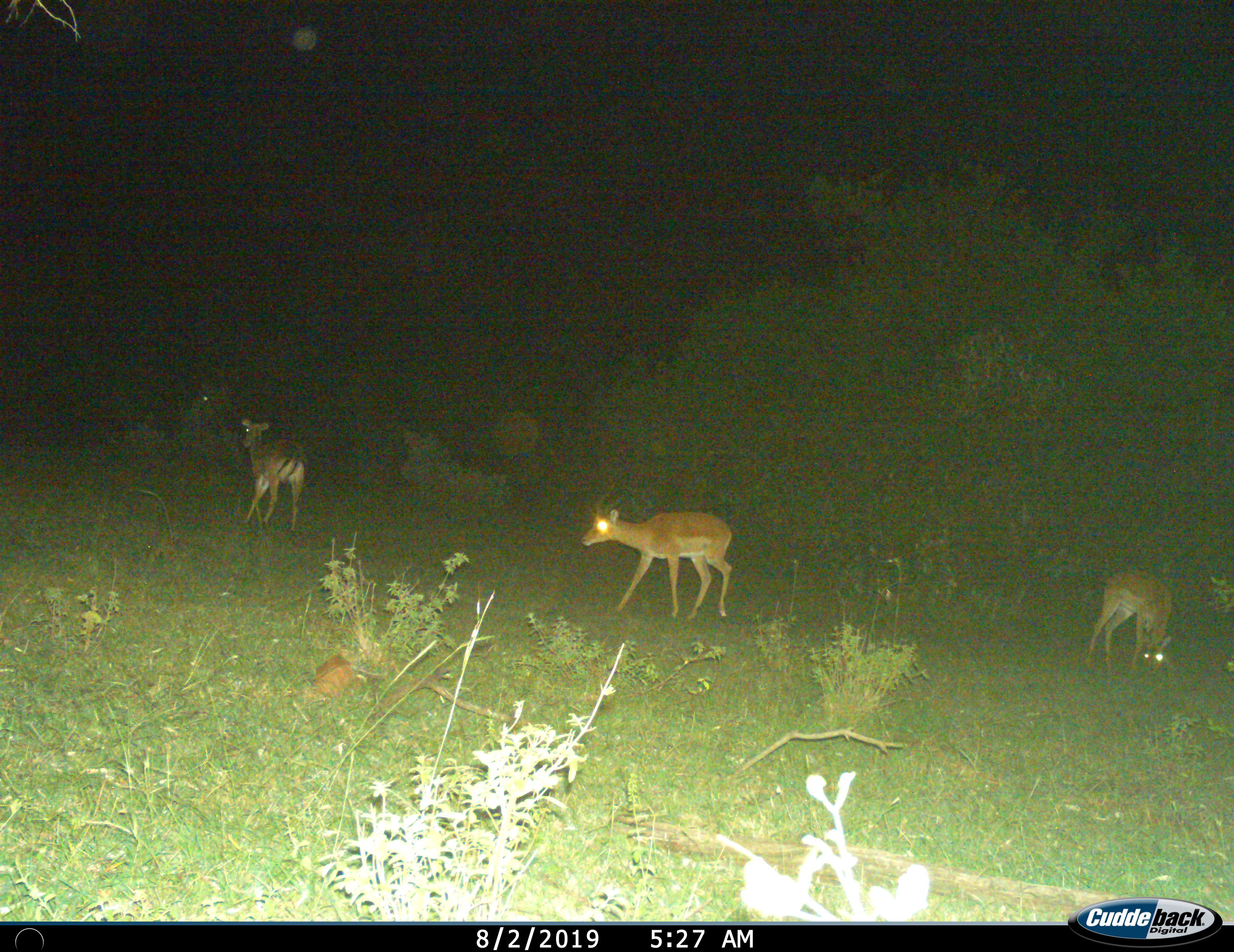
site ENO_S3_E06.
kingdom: Animalia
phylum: Chordata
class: Mammalia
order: Artiodactyla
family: Bovidae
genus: Aepyceros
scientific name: Aepyceros melampus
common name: impala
Impala (Aepyceros melampus), count 3. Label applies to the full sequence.